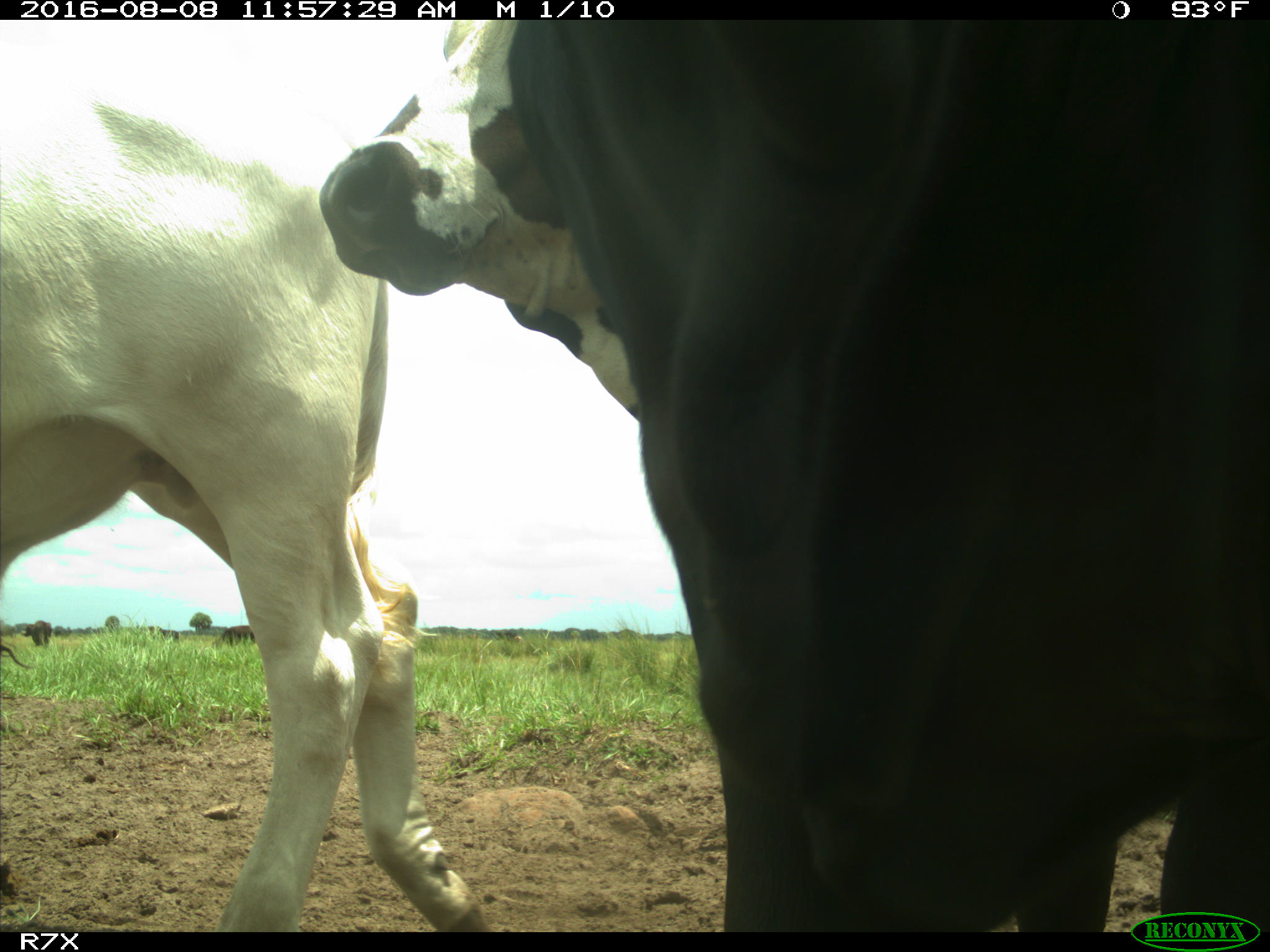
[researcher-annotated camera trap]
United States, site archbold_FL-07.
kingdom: Animalia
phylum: Chordata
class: Mammalia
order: Artiodactyla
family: Bovidae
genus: Bos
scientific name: Bos taurus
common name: domestic cow